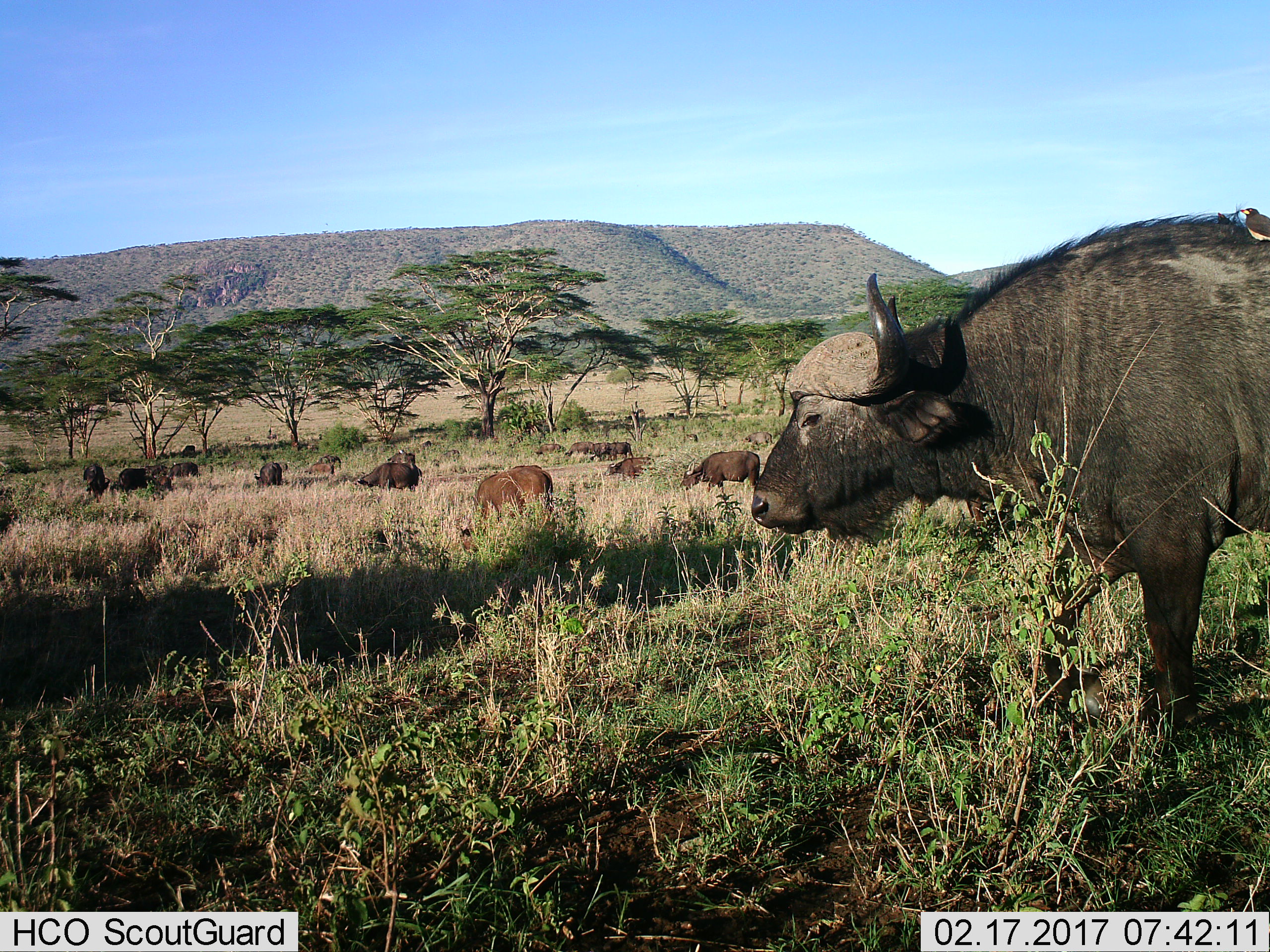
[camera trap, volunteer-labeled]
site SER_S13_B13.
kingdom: Animalia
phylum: Chordata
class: Mammalia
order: Artiodactyla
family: Bovidae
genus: Syncerus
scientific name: Syncerus caffer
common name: african buffalo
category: buffalo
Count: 11-50.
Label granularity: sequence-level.